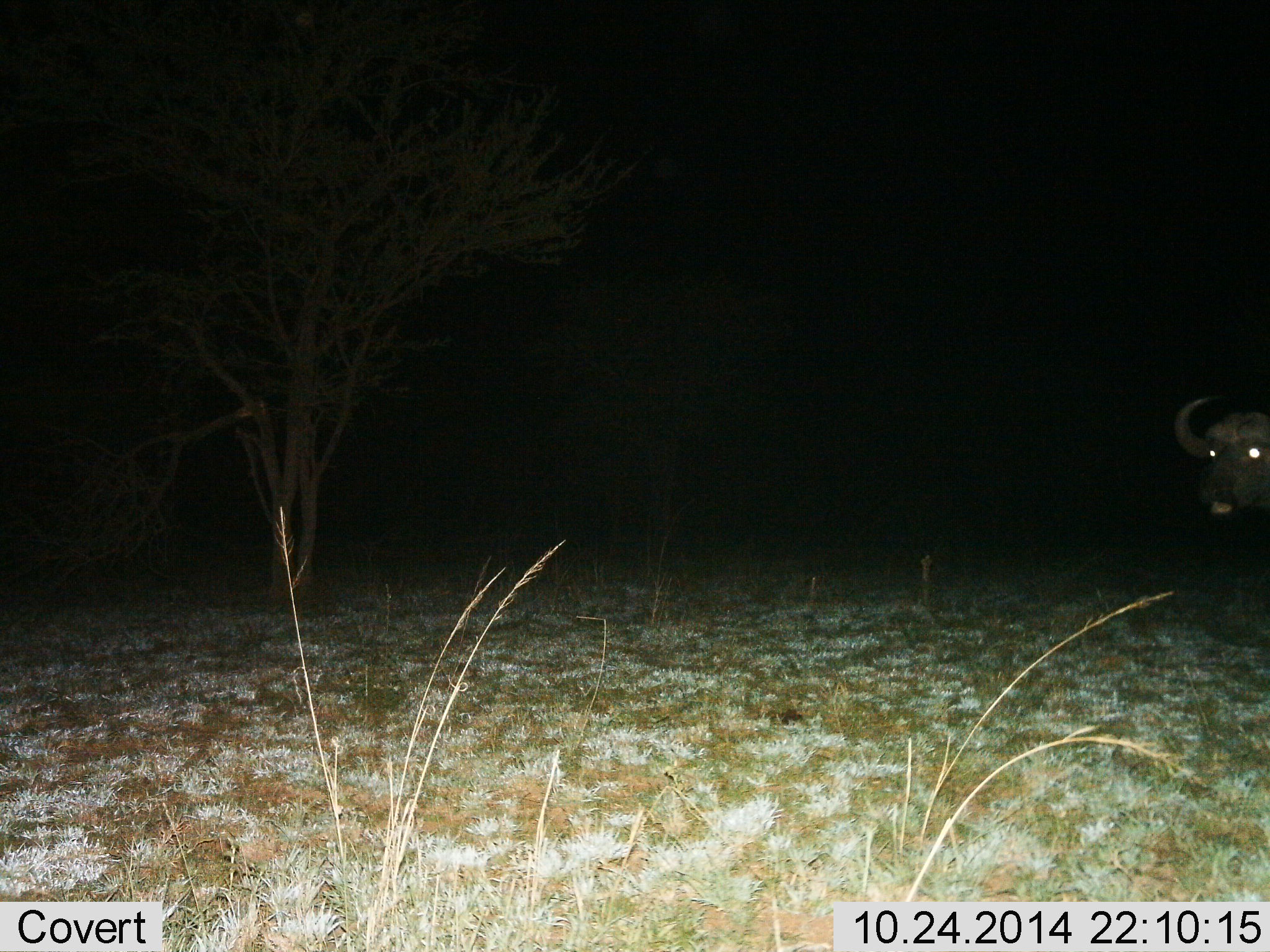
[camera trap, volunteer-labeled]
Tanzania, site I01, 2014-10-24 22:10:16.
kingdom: Animalia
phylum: Chordata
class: Mammalia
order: Artiodactyla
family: Bovidae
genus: Syncerus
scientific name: Syncerus caffer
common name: cape buffalo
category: buffalo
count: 1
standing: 90%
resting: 0%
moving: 10%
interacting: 0%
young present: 0%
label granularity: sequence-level